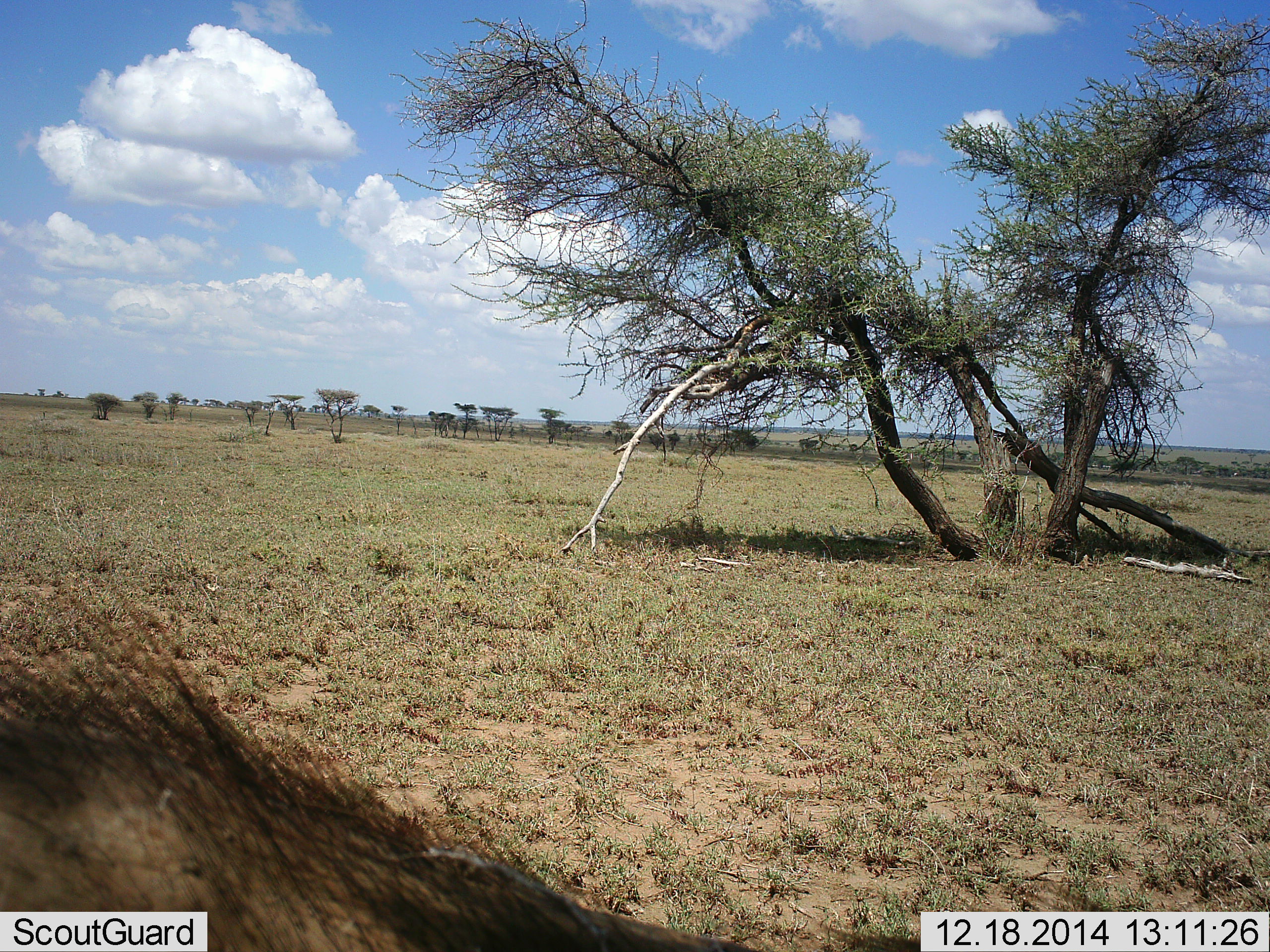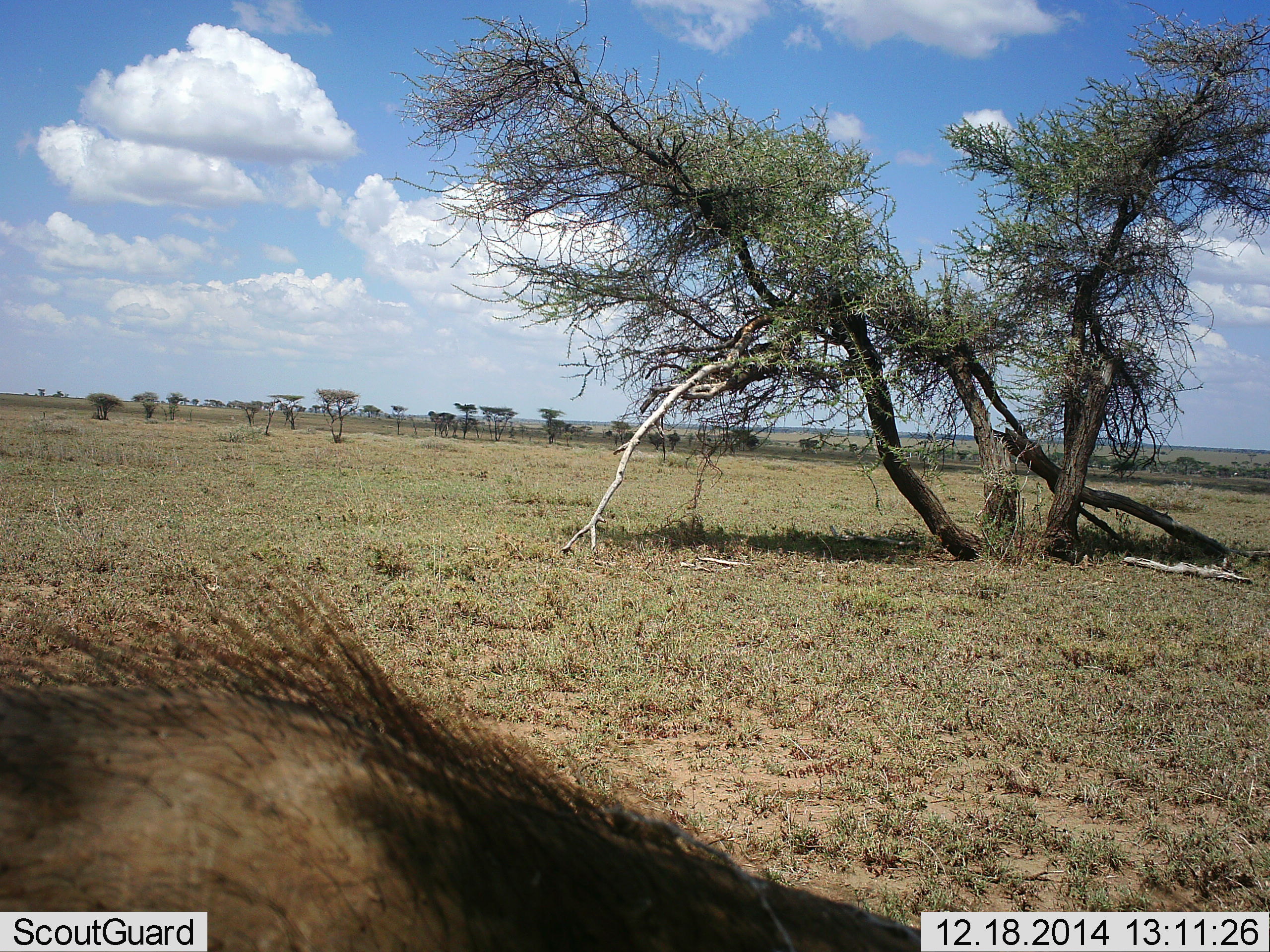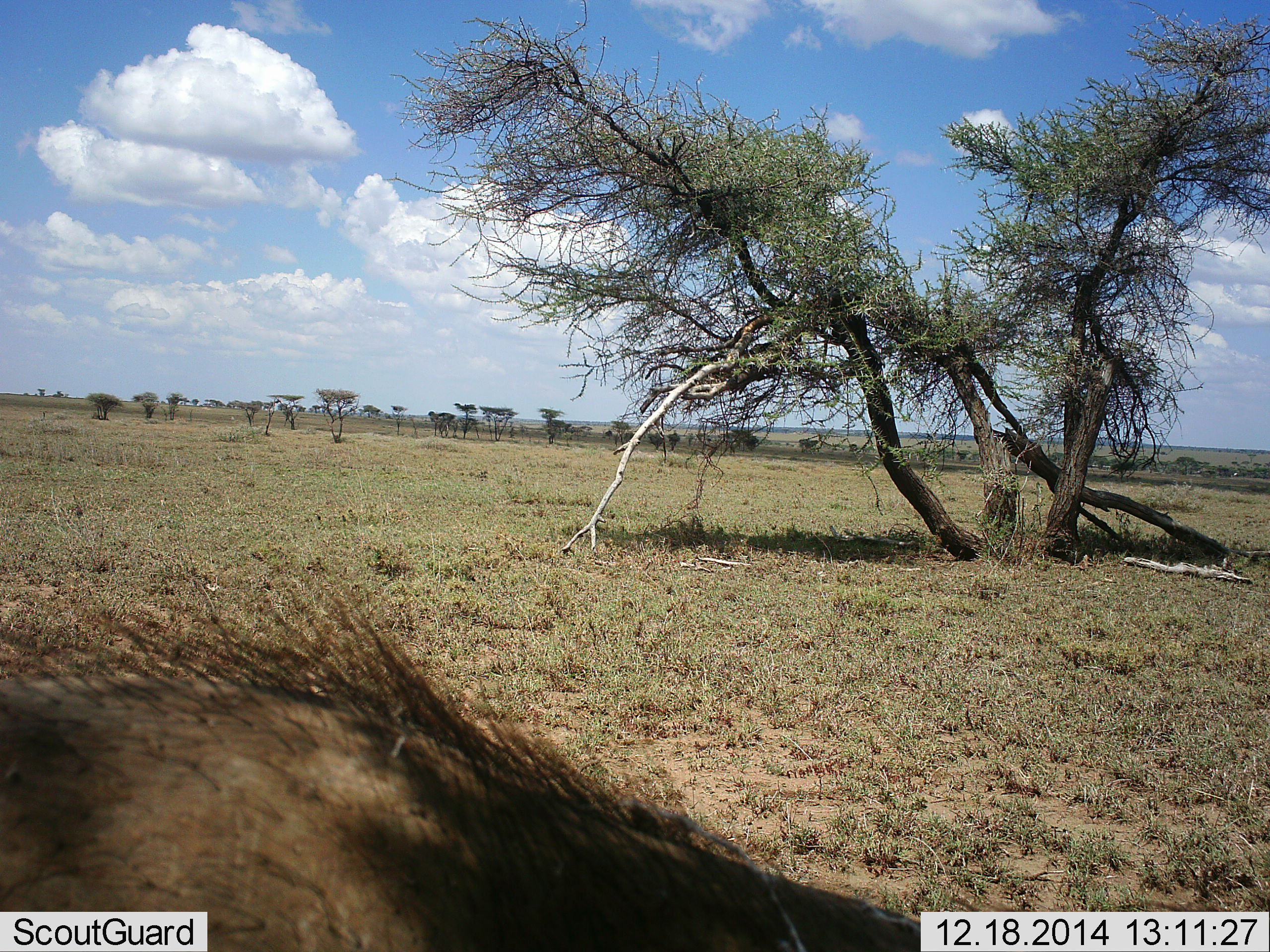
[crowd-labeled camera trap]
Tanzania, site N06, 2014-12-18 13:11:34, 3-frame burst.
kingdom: Animalia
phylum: Chordata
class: Mammalia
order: Artiodactyla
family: Suidae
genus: Phacochoerus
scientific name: Phacochoerus africanus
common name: warthog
Warthog (Phacochoerus africanus), count 1. Behavior (volunteer vote fractions): standing 10%, resting 0%, moving 90%, interacting 0%. Young present (vote fraction): 0%. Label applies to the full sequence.